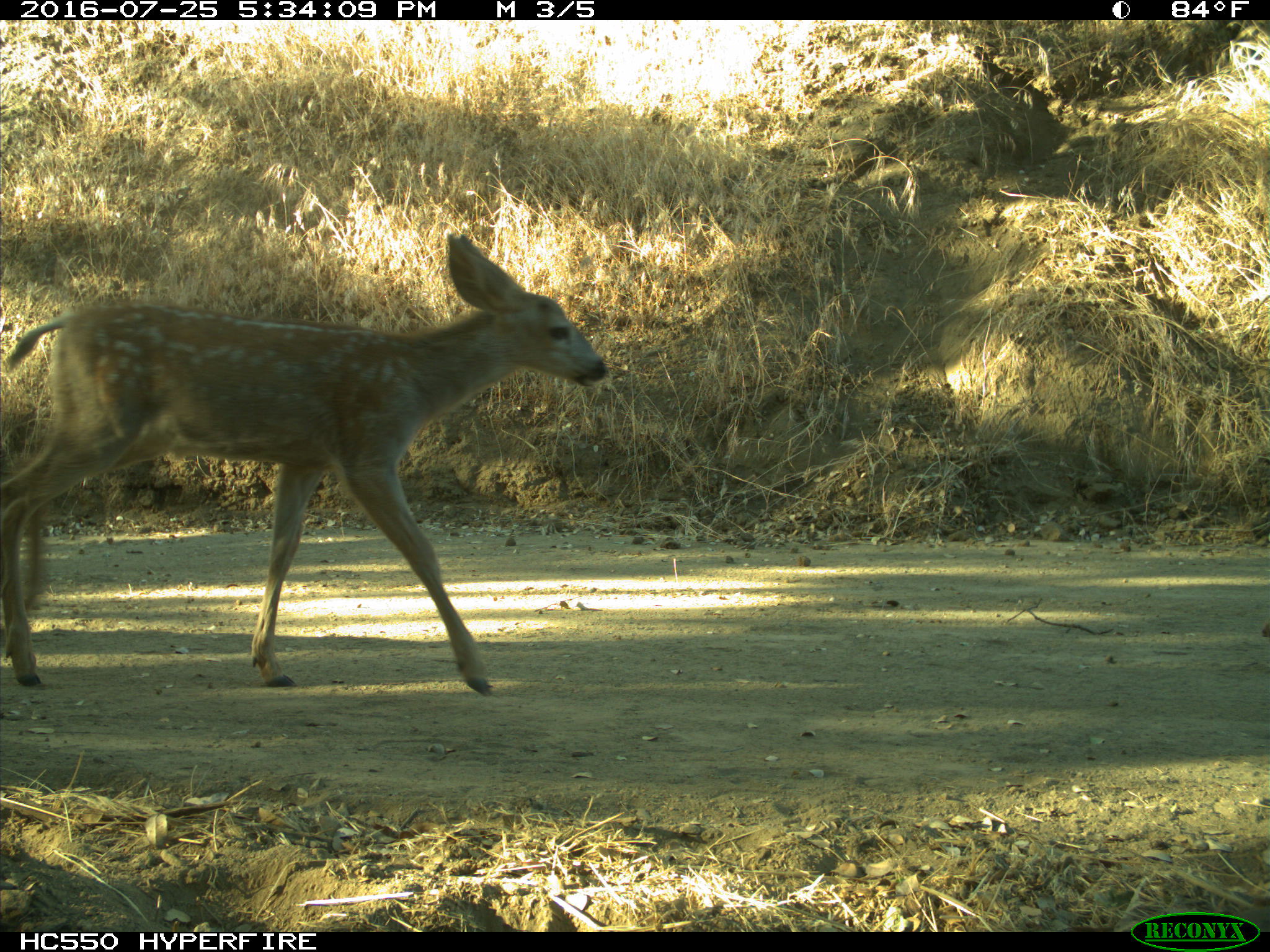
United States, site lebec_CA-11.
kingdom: Animalia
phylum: Chordata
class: Mammalia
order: Artiodactyla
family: Cervidae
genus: Odocoileus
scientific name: Odocoileus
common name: deer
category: unidentified deer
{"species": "unidentified deer (deer) (Odocoileus)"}